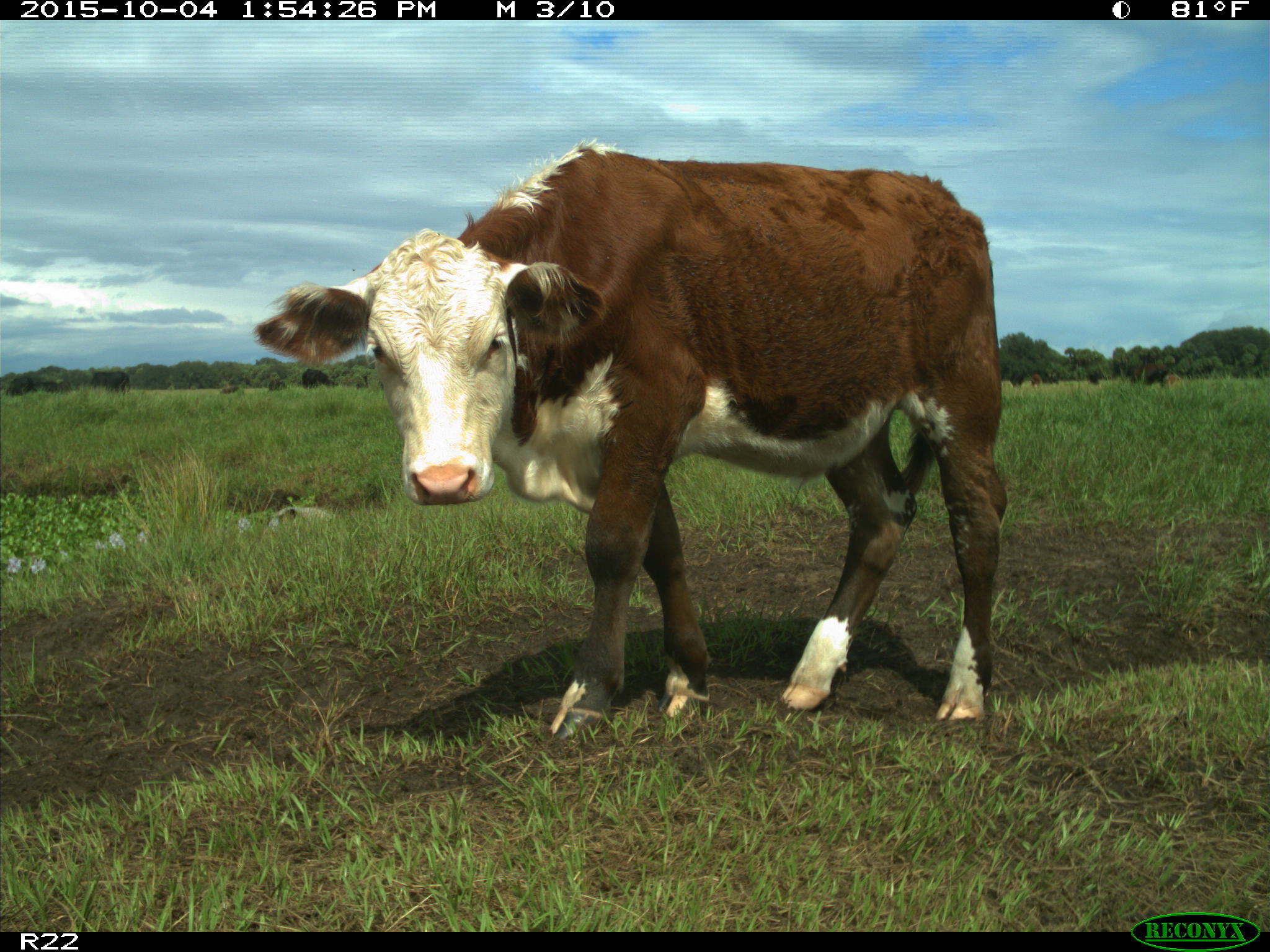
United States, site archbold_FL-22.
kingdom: Animalia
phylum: Chordata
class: Mammalia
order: Artiodactyla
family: Bovidae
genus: Bos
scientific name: Bos taurus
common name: domestic cow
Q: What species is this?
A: Bos taurus (domestic cow).